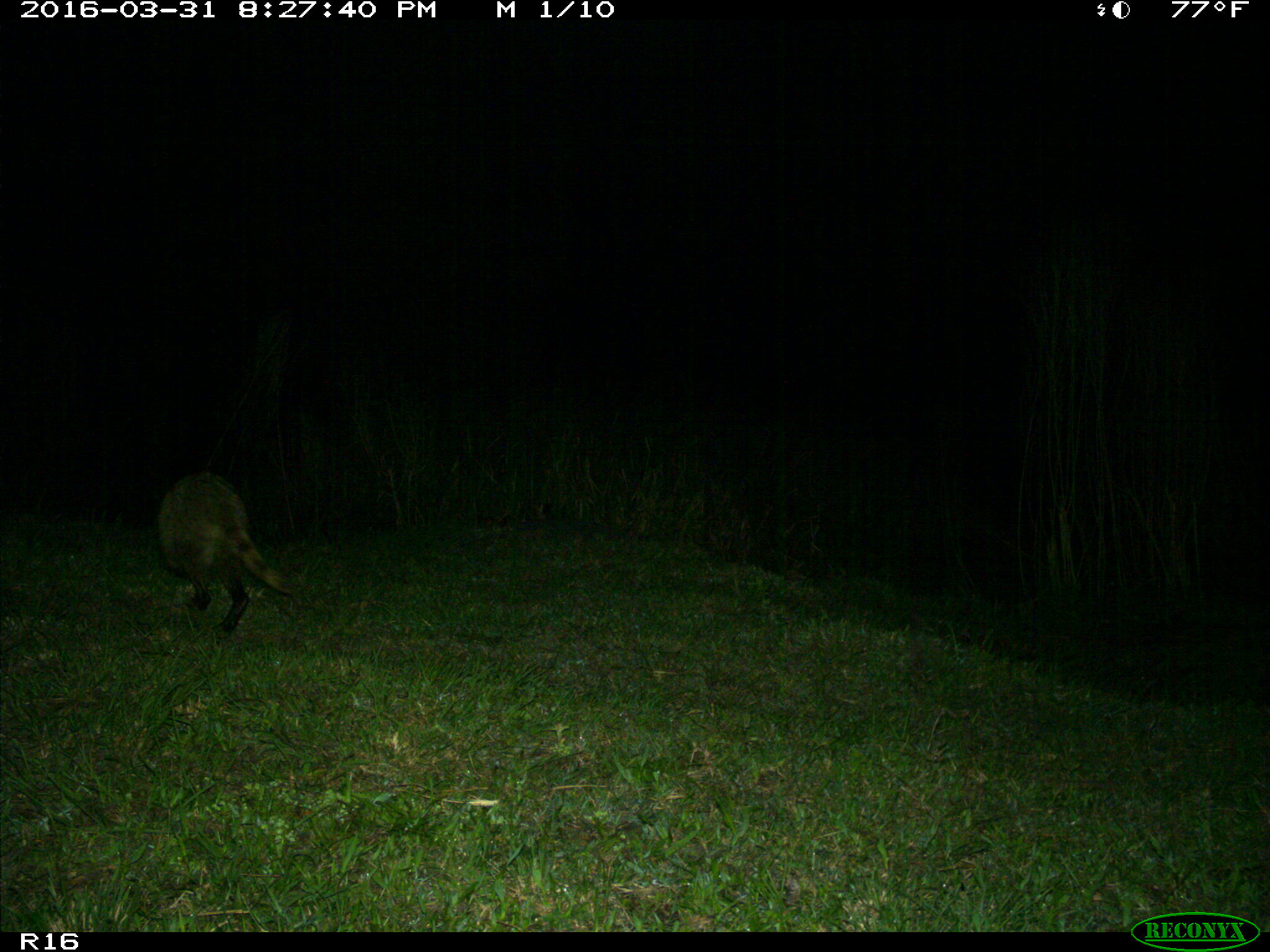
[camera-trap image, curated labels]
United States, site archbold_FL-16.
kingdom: Animalia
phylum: Chordata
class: Mammalia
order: Carnivora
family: Procyonidae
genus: Procyon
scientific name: Procyon lotor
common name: common raccoon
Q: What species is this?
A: Procyon lotor (common raccoon).